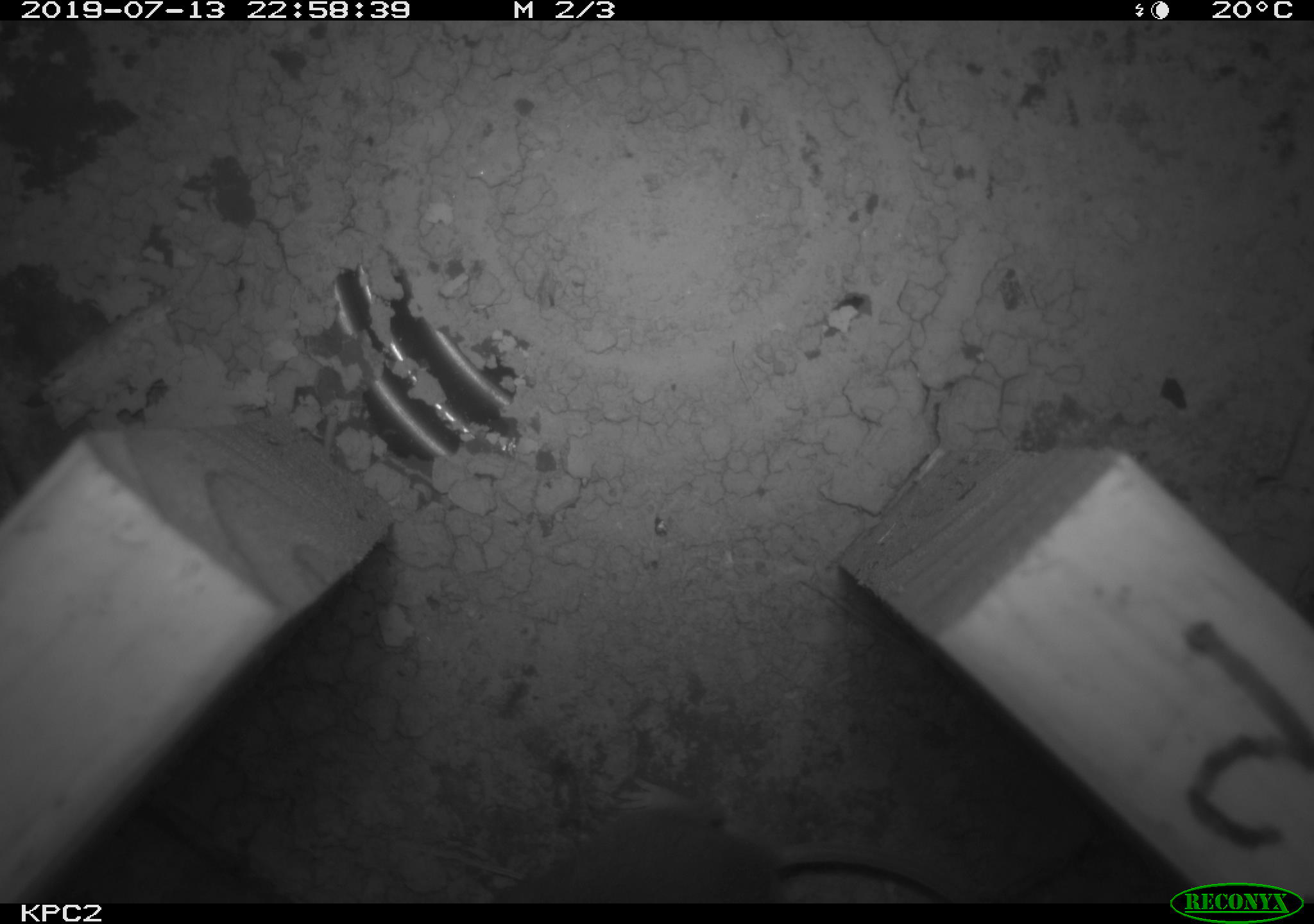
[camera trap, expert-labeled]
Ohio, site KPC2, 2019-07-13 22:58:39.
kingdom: Animalia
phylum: Chordata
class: Mammalia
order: Rodentia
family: Cricetidae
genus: Peromyscus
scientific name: Peromyscus leucopus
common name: white-footed mouse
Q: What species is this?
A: White-footed mouse (Peromyscus leucopus).